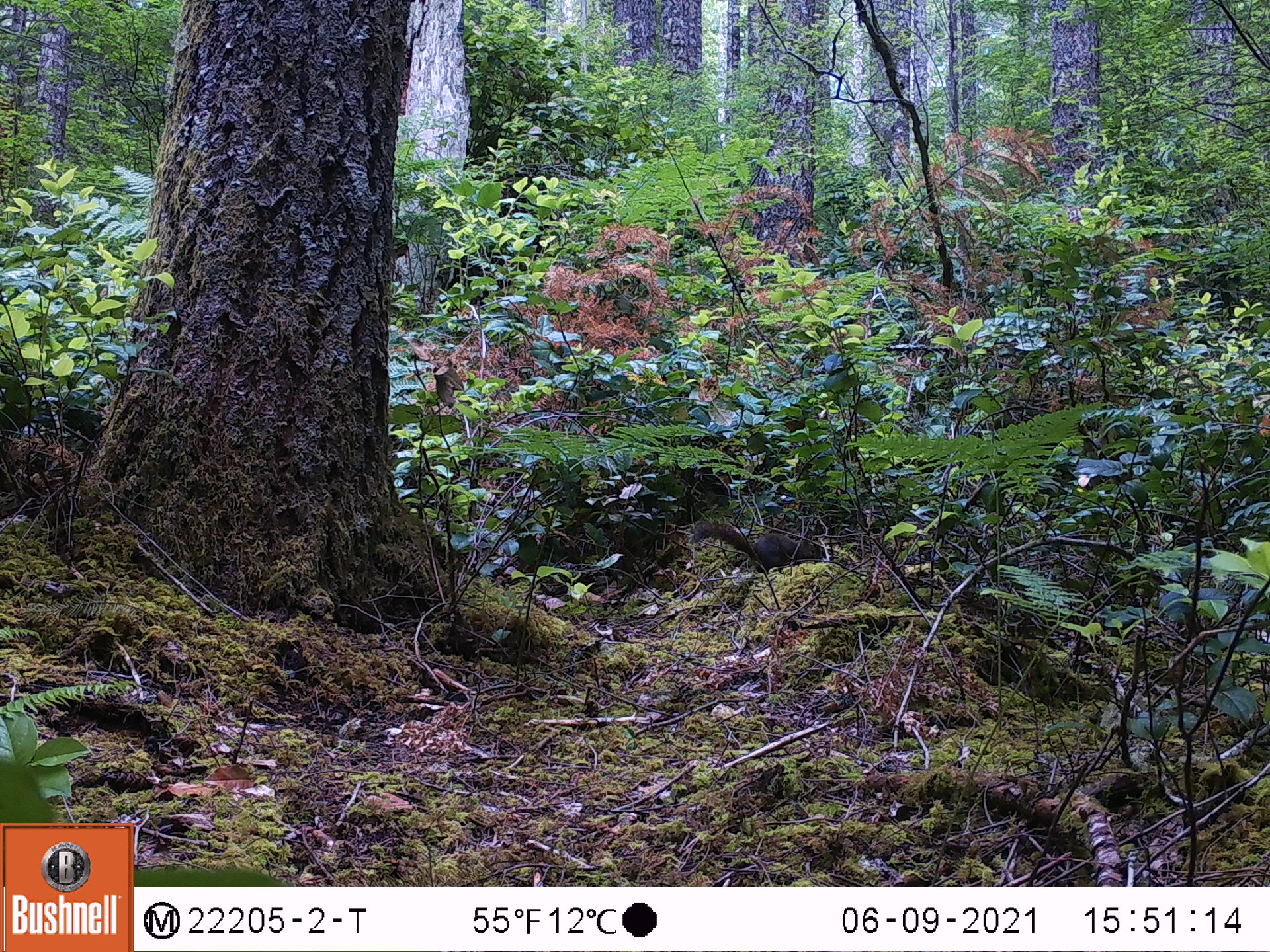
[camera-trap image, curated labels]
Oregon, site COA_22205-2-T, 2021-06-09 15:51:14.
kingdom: Animalia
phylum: Chordata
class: Mammalia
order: Rodentia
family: Sciuridae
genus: Tamiasciurus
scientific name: Tamiasciurus douglasii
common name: douglas squirrel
Douglas squirrel (Tamiasciurus douglasii).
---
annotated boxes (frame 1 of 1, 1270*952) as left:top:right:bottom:
douglas squirrel: 662:510:852:603